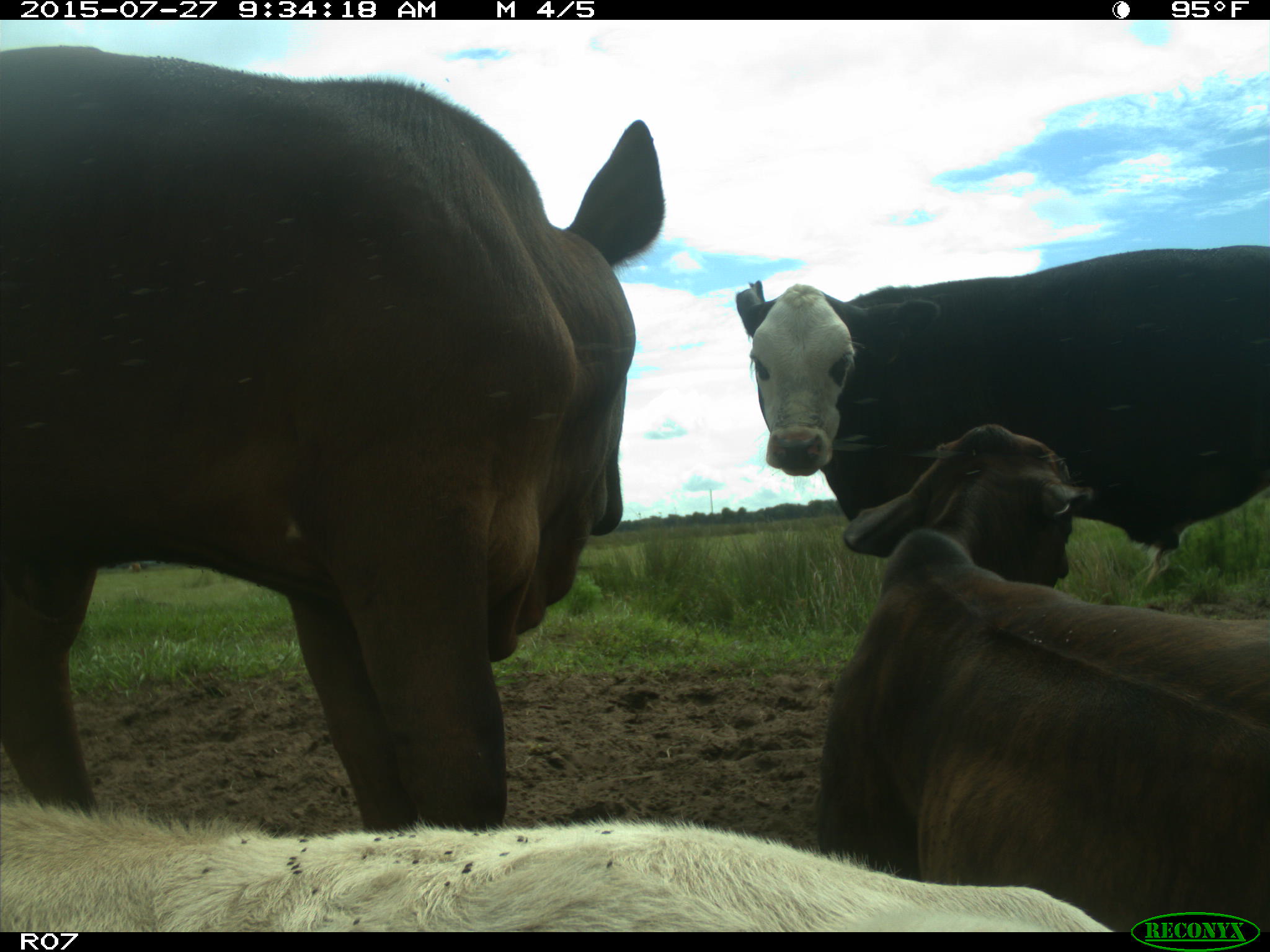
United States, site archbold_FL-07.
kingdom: Animalia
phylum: Chordata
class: Mammalia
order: Artiodactyla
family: Bovidae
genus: Bos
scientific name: Bos taurus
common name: domestic cow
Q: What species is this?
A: Bos taurus (domestic cow).